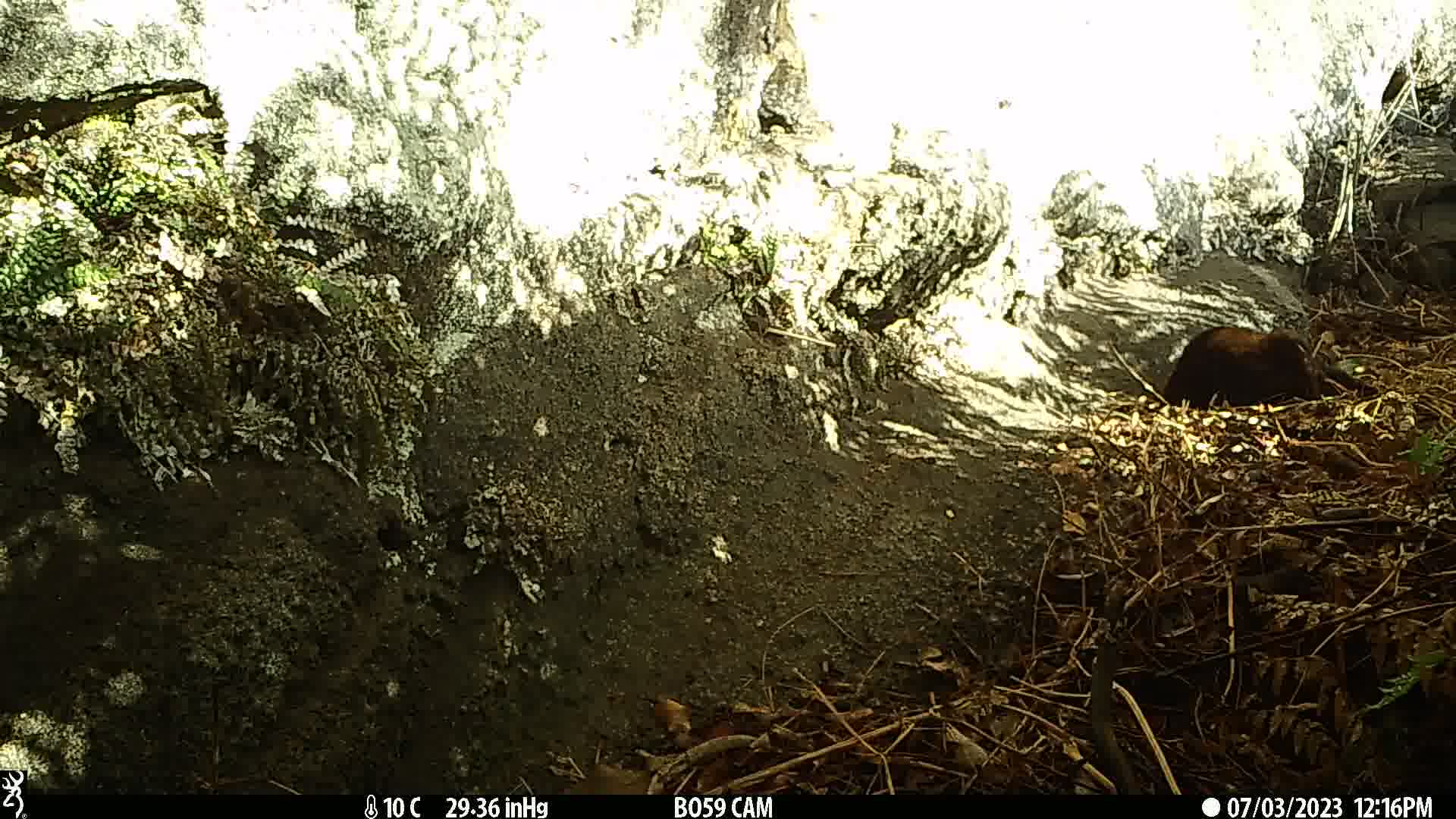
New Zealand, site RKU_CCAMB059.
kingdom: Animalia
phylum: Chordata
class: Mammalia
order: Carnivora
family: Felidae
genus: Felis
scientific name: Felis catus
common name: domestic cat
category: cat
Cat (domestic cat) (Felis catus).